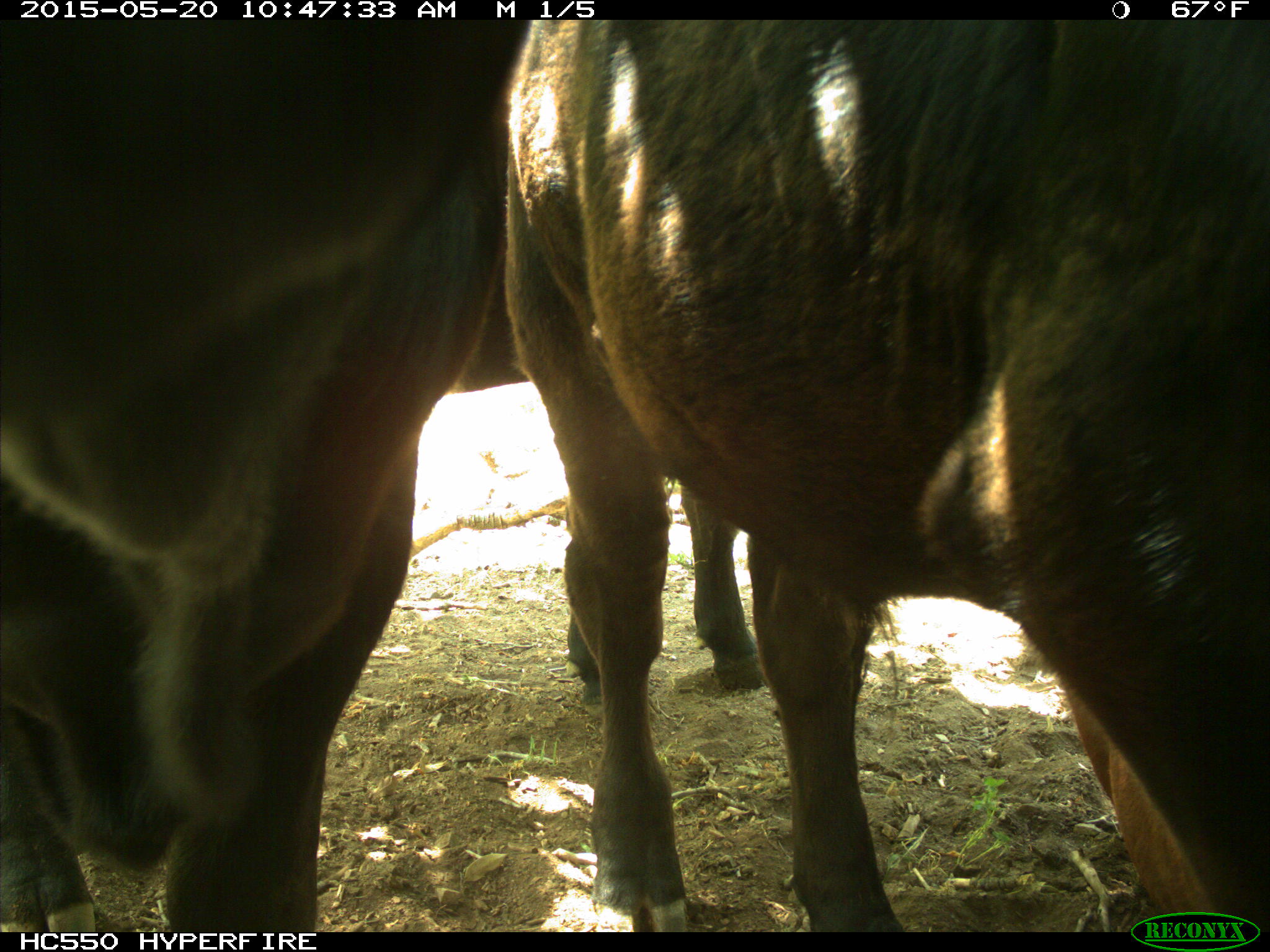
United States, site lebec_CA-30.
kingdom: Animalia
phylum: Chordata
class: Mammalia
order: Artiodactyla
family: Bovidae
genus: Bos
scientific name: Bos taurus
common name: domestic cow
Bos taurus (domestic cow).